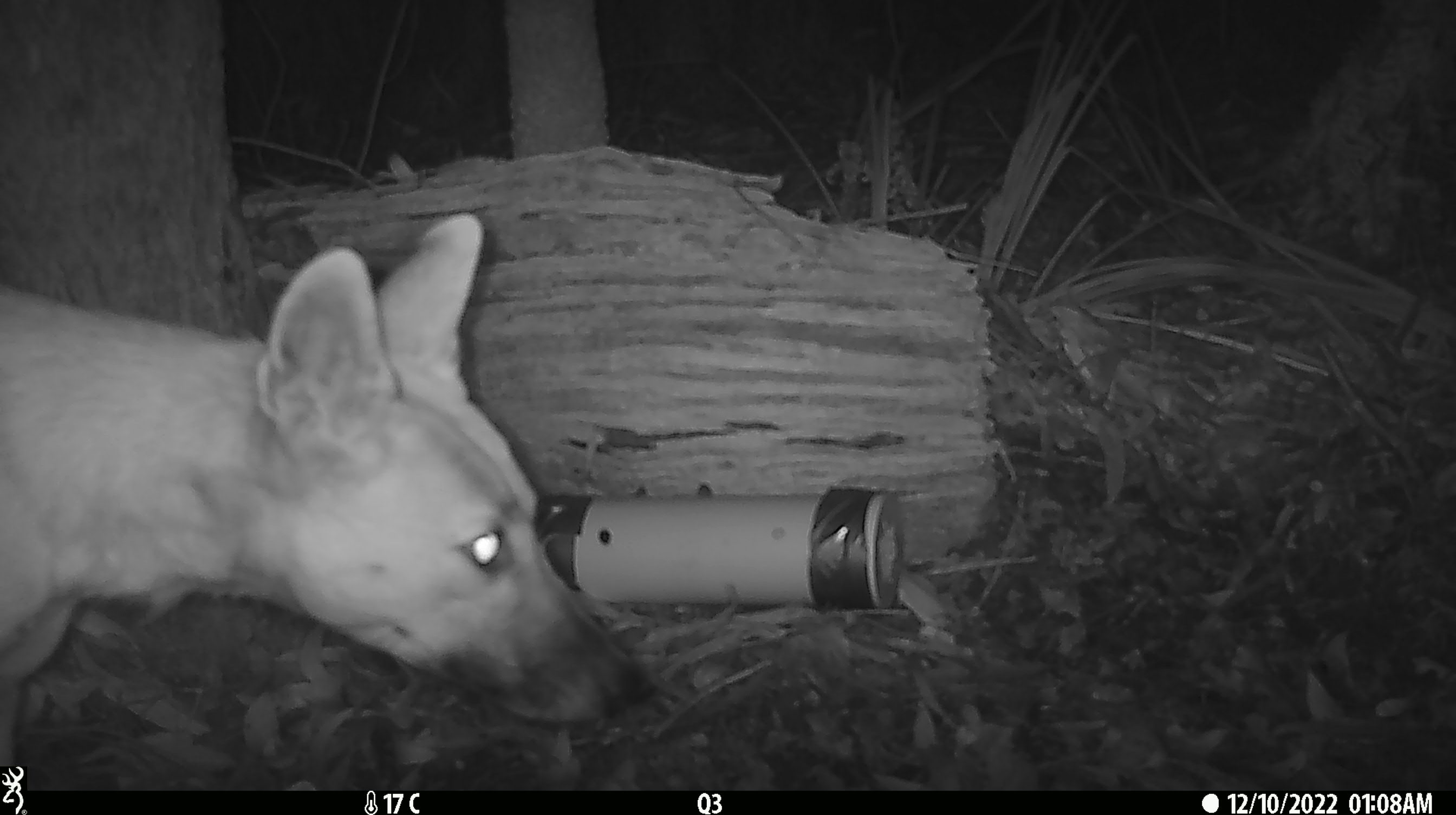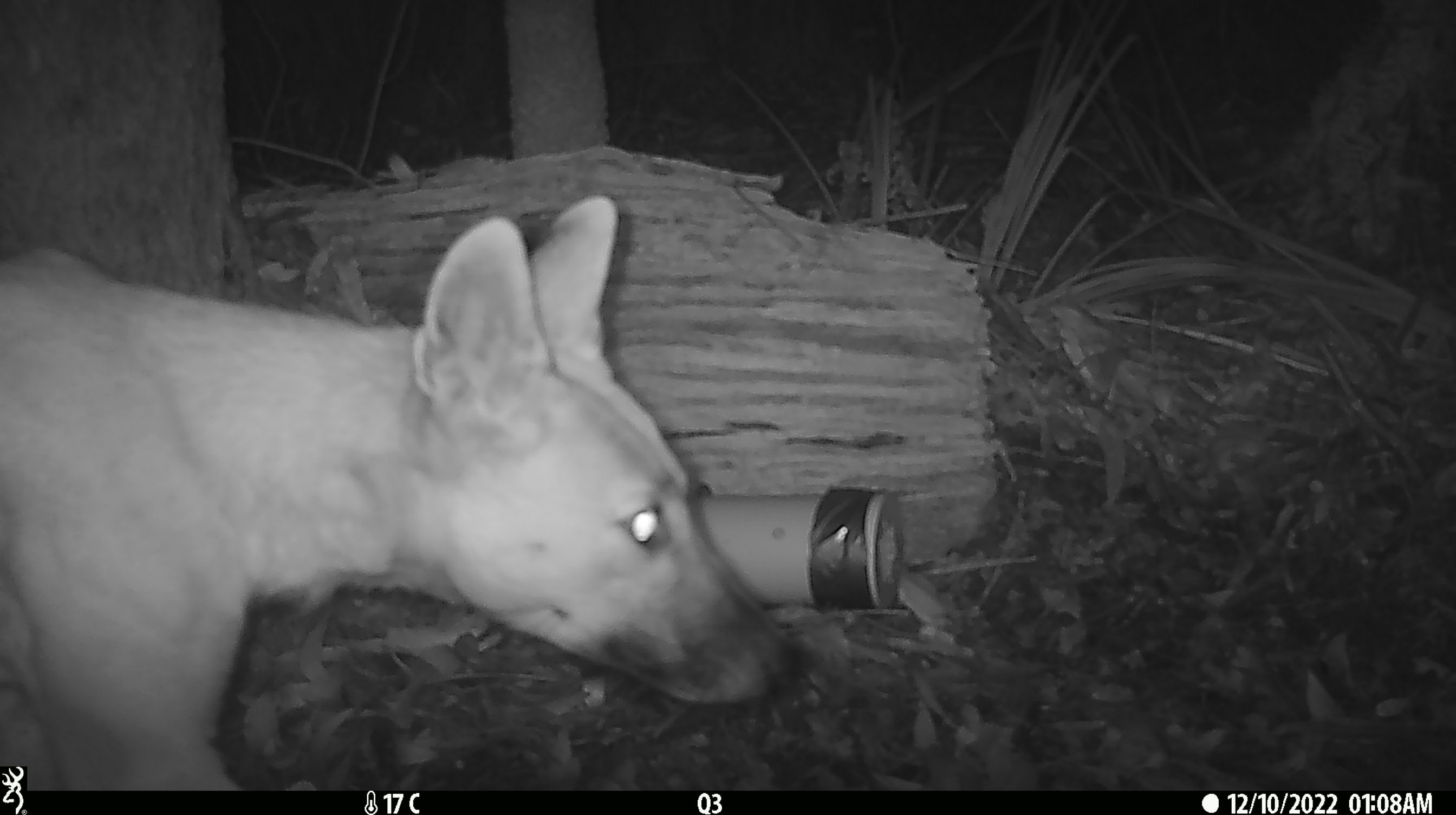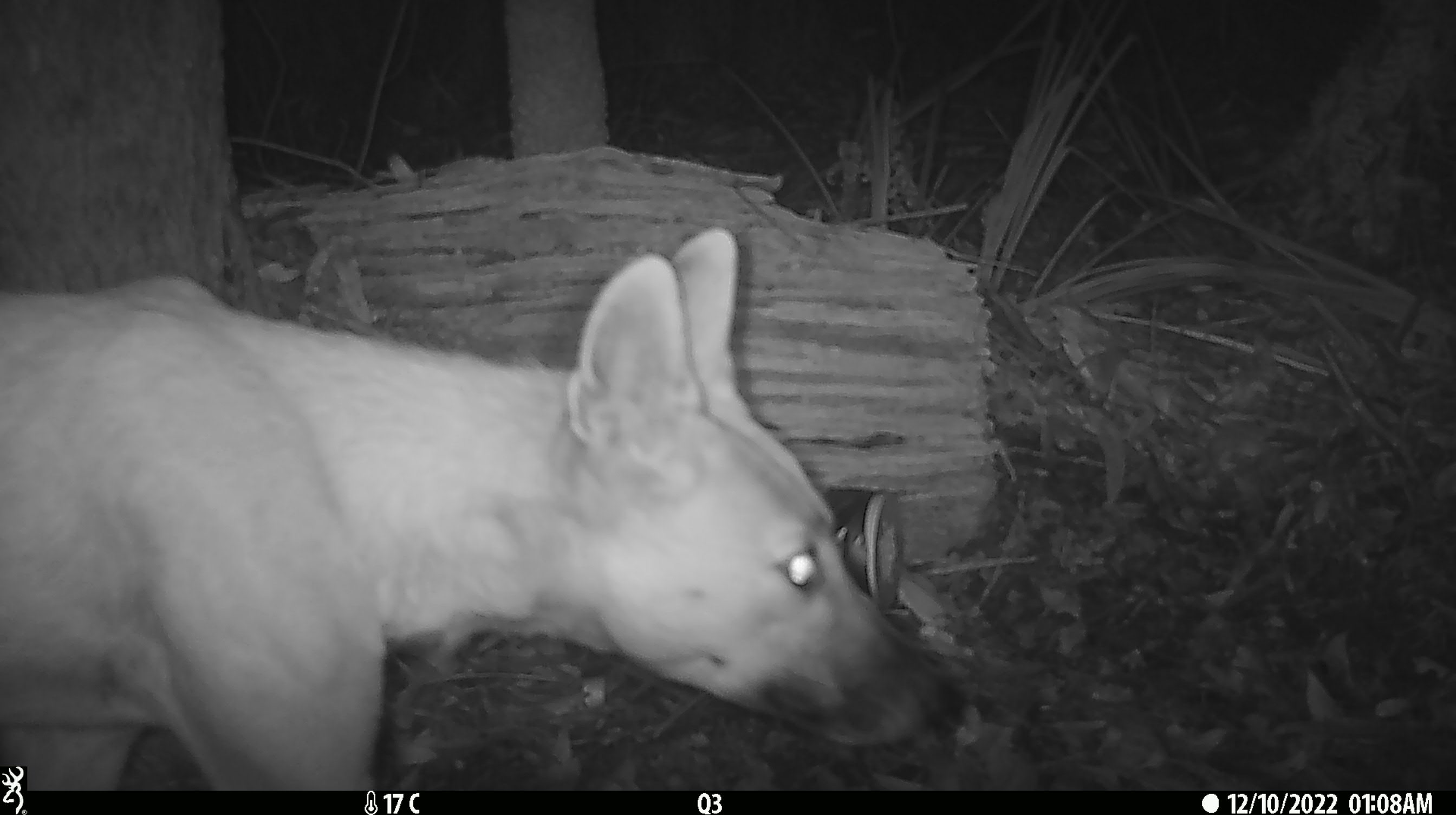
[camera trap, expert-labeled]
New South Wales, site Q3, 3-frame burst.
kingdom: Animalia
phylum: Chordata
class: Mammalia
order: Carnivora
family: Canidae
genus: Canis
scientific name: Canis familiaris dingo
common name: dingo